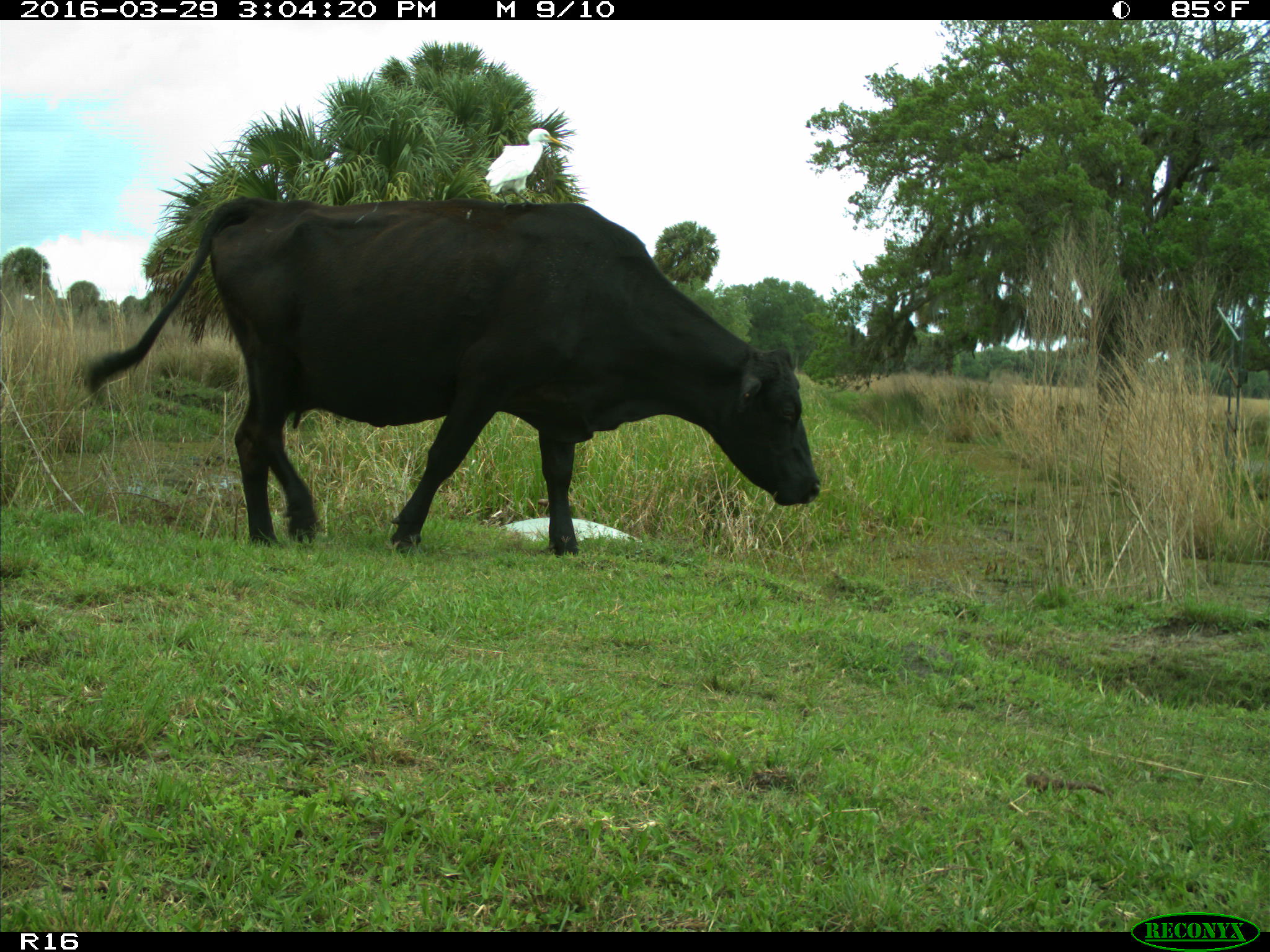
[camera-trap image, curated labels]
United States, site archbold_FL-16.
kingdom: Animalia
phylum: Chordata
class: Mammalia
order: Artiodactyla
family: Bovidae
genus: Bos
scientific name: Bos taurus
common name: domestic cow